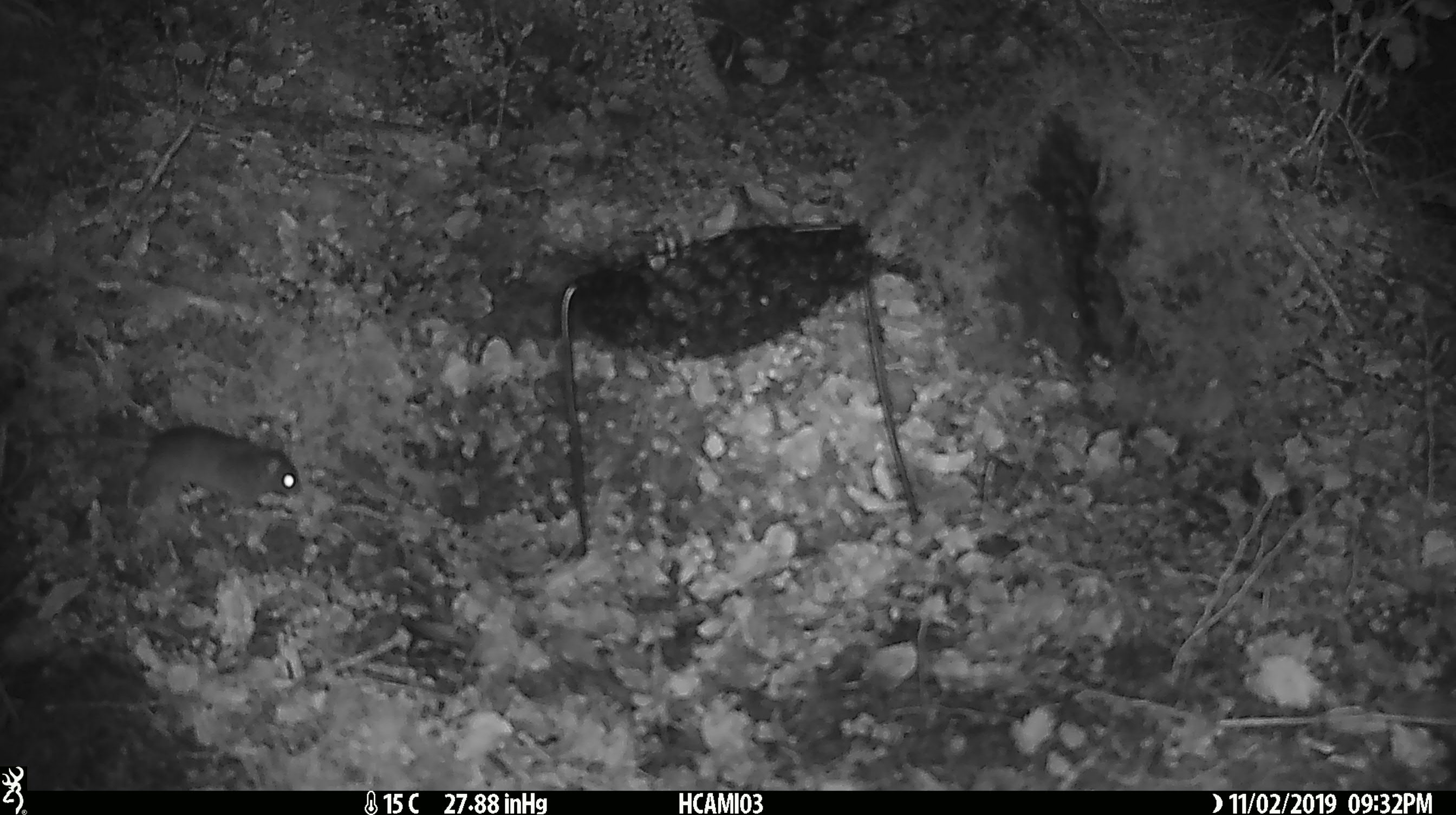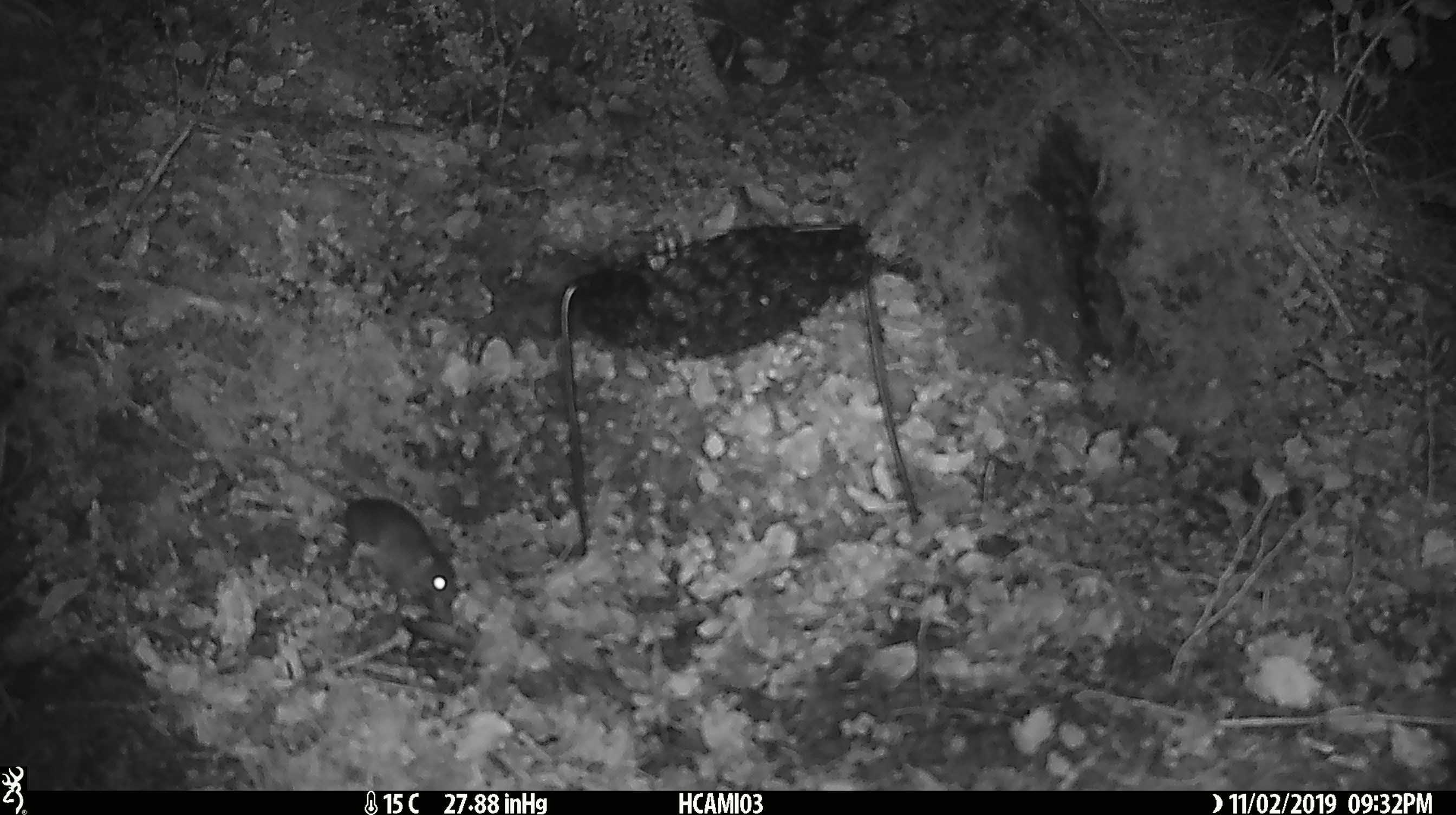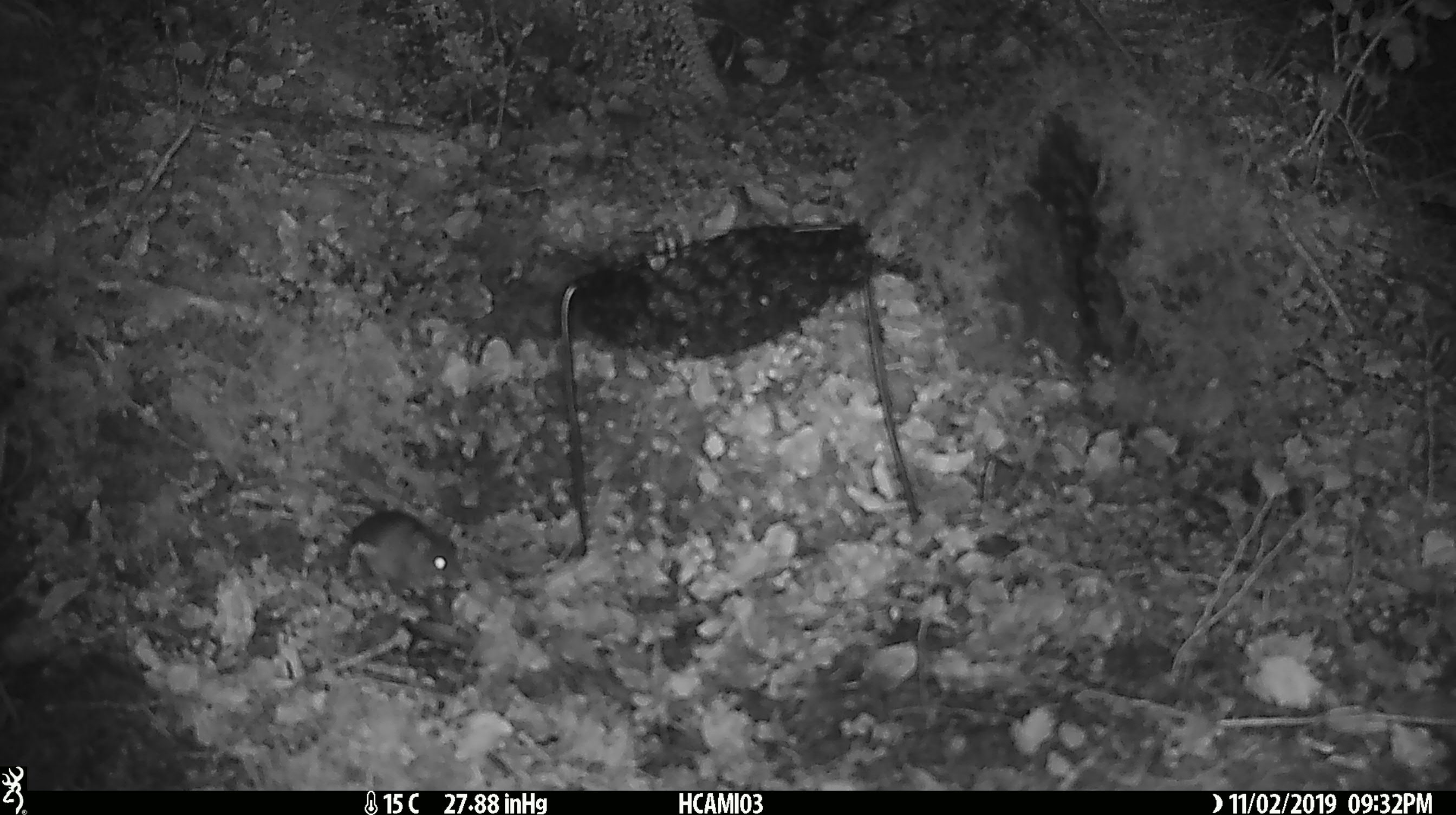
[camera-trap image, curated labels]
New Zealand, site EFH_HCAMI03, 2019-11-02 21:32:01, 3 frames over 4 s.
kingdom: Animalia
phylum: Chordata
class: Mammalia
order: Rodentia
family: Muridae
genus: Mus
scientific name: Mus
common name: mouse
Mouse (Mus).